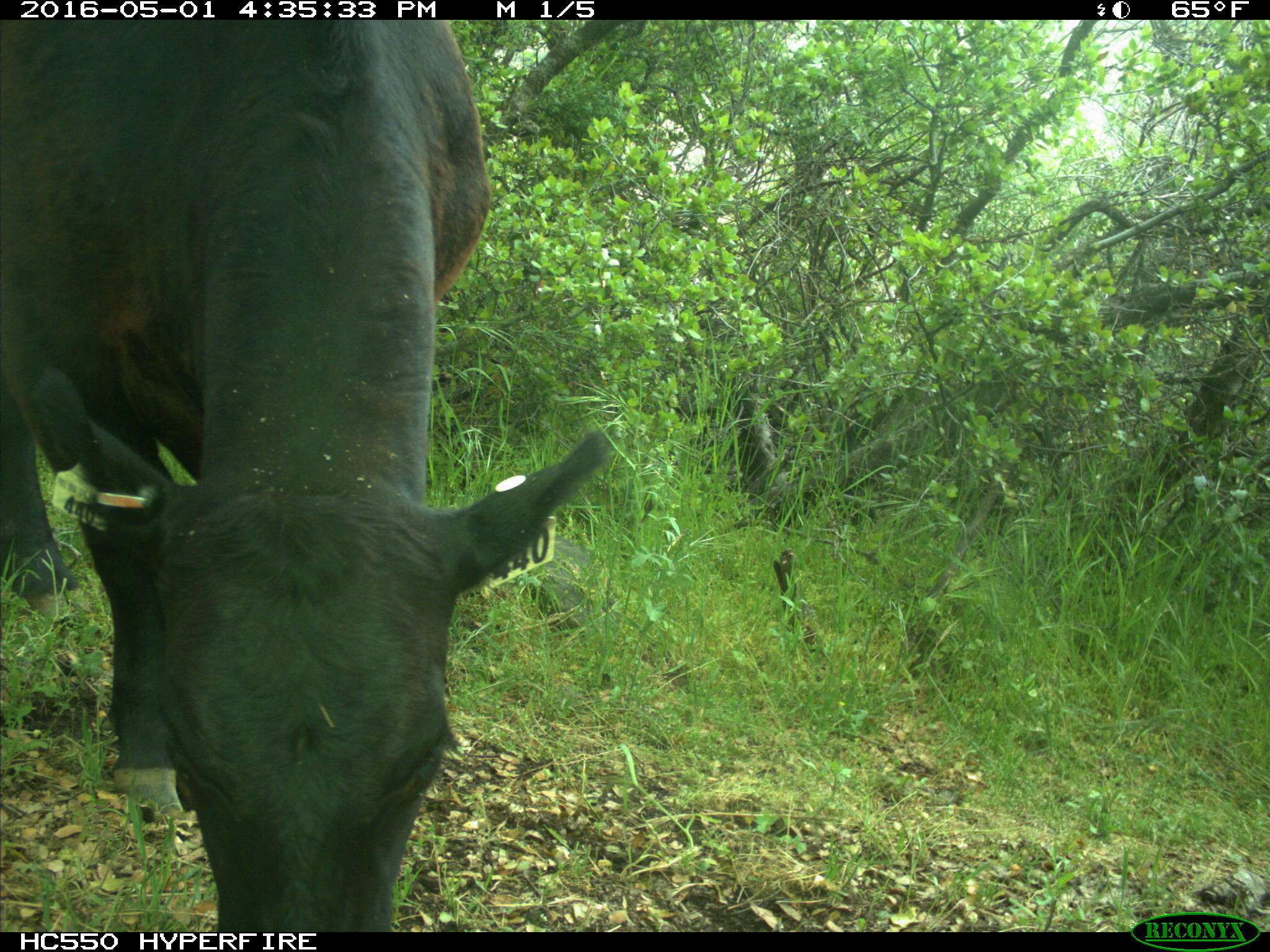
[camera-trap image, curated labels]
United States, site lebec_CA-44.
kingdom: Animalia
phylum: Chordata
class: Mammalia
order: Artiodactyla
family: Bovidae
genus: Bos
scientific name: Bos taurus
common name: domestic cow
Bos taurus (domestic cow).